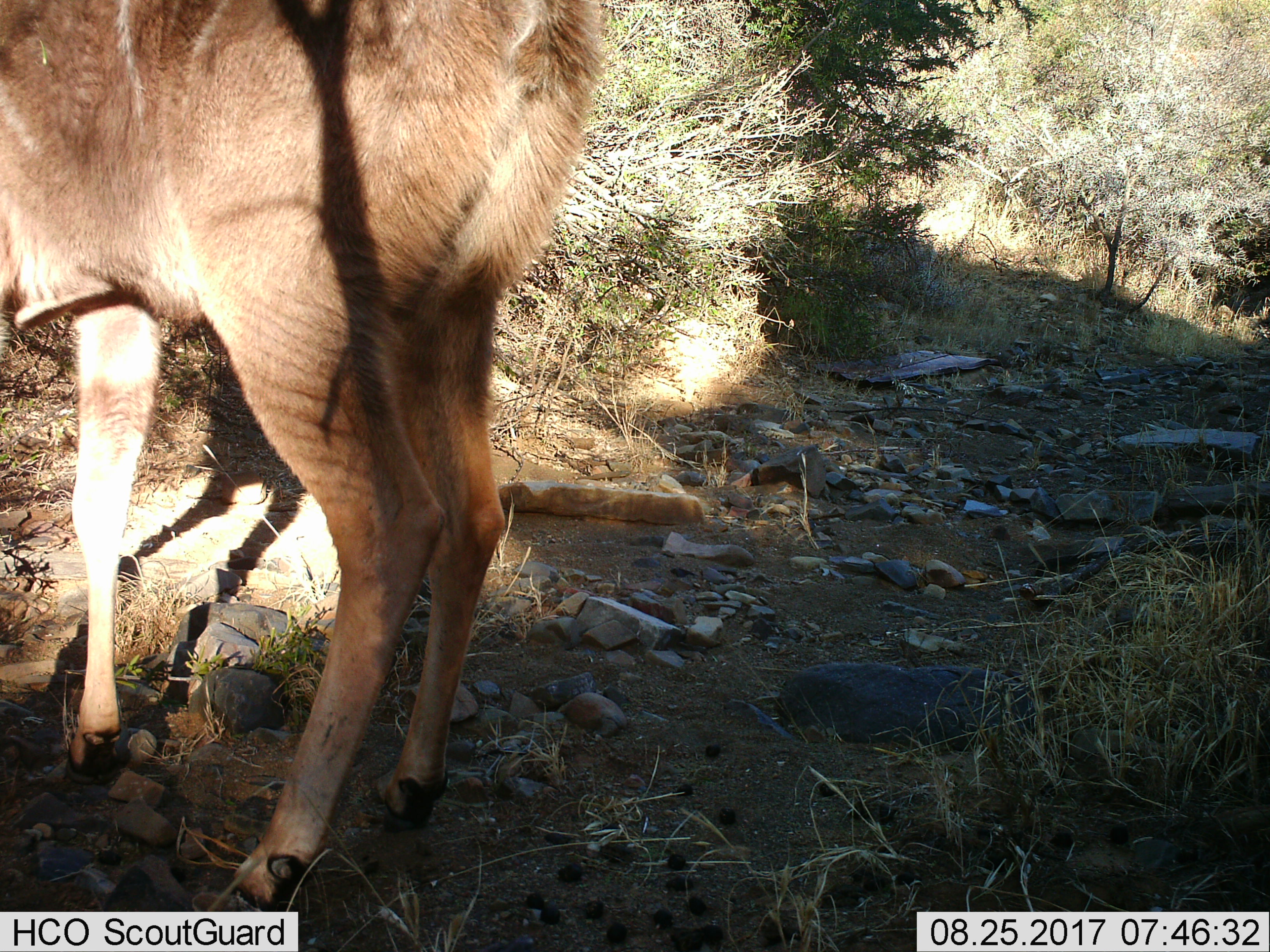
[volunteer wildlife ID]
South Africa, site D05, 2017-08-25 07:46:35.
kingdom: Animalia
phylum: Chordata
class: Mammalia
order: Artiodactyla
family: Bovidae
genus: Tragelaphus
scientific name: Tragelaphus strepsiceros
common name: greater kudu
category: kudu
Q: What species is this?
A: Kudu (greater kudu) (Tragelaphus strepsiceros).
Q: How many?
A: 1.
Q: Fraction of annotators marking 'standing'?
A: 100%.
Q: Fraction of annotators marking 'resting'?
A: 0%.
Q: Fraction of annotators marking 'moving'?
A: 0%.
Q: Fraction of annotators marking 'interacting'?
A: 0%.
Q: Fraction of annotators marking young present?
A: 0%.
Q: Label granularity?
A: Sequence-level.